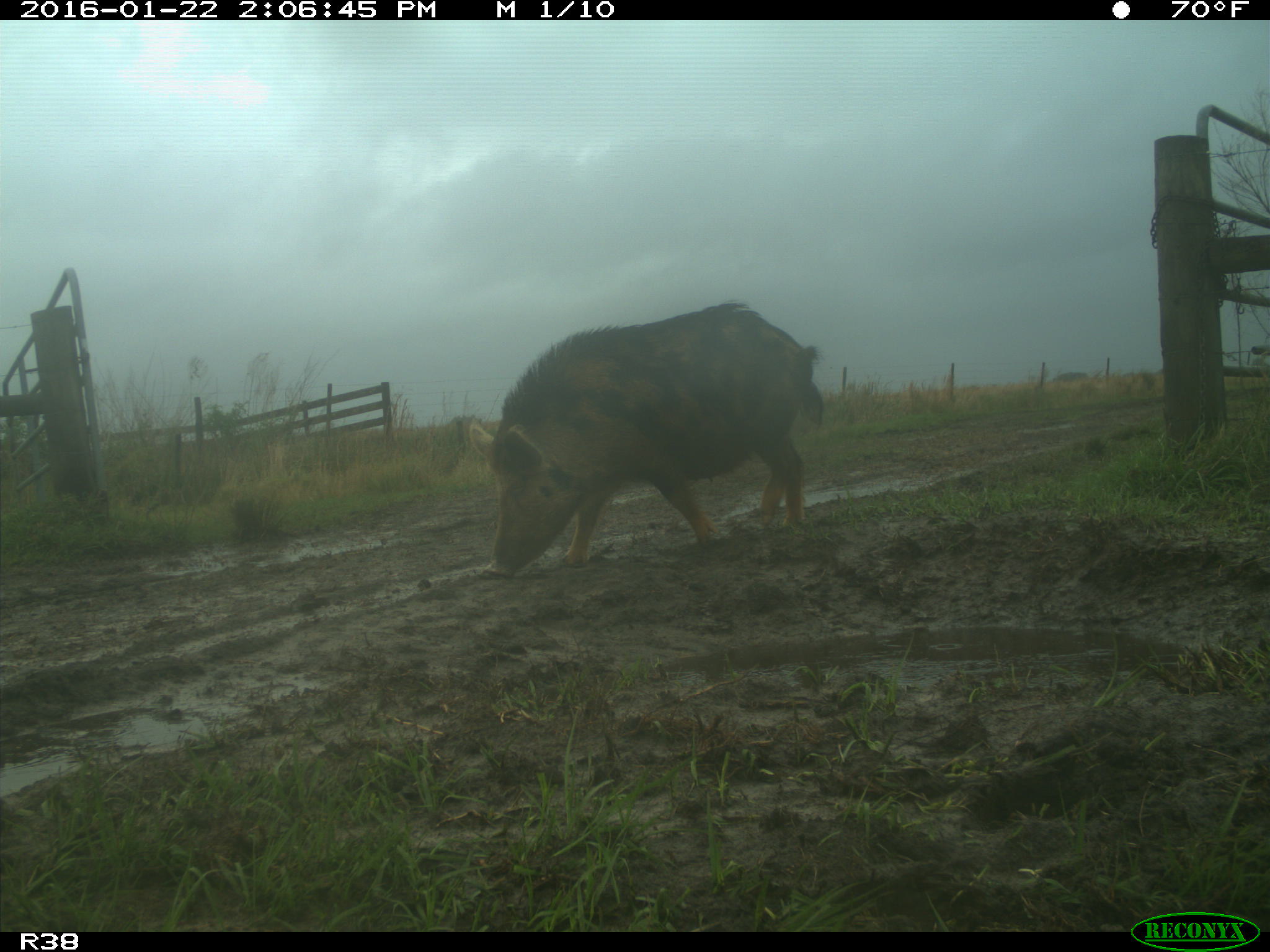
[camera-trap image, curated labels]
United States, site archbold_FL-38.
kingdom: Animalia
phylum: Chordata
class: Mammalia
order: Artiodactyla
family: Suidae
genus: Sus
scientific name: Sus scrofa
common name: wild boar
Sus scrofa (wild boar).